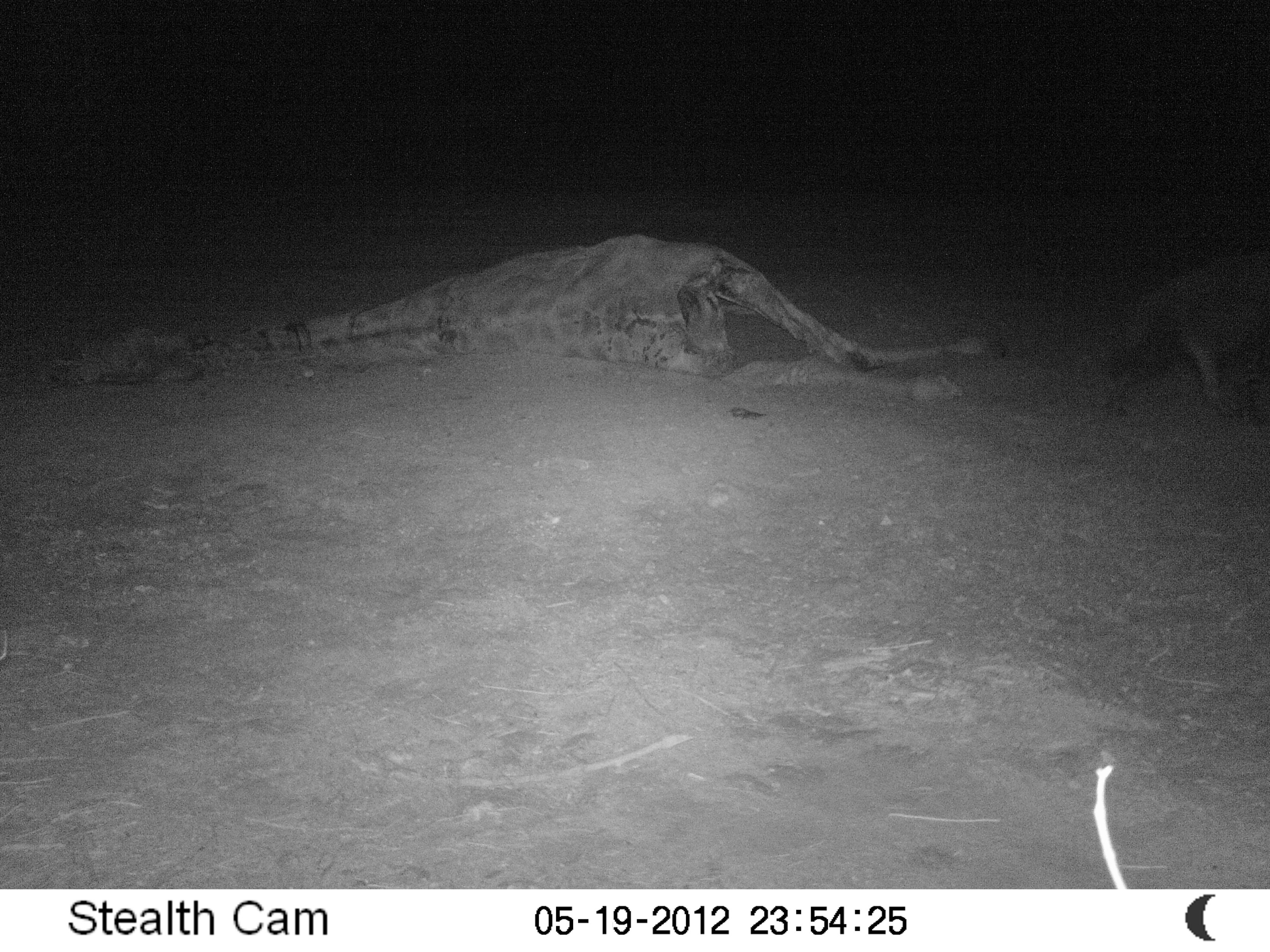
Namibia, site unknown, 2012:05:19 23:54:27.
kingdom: Animalia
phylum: Chordata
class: Mammalia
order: Carnivora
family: Hyaenidae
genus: Parahyaena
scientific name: Parahyaena brunnea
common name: brown hyena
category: hyaena brunnea